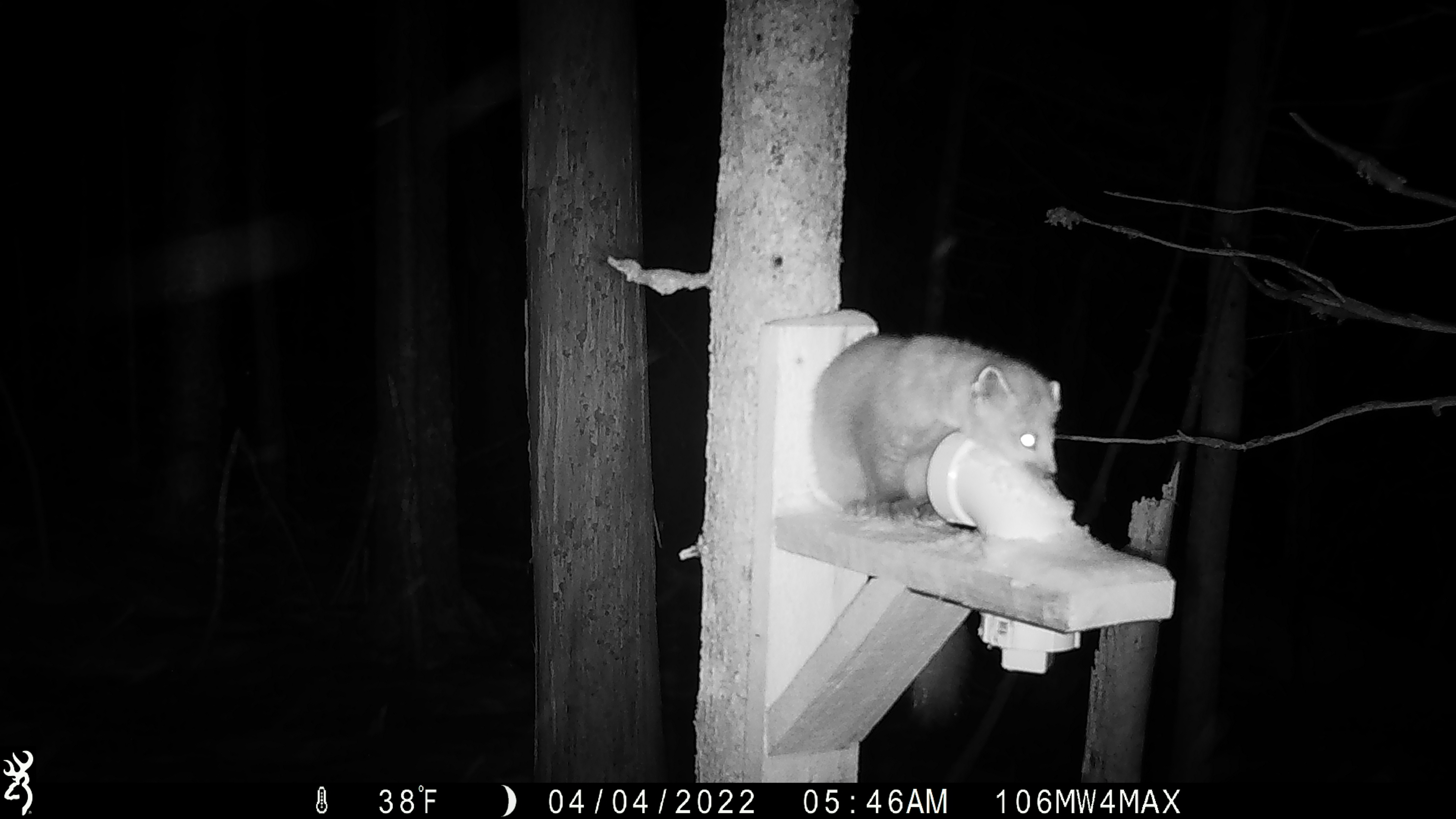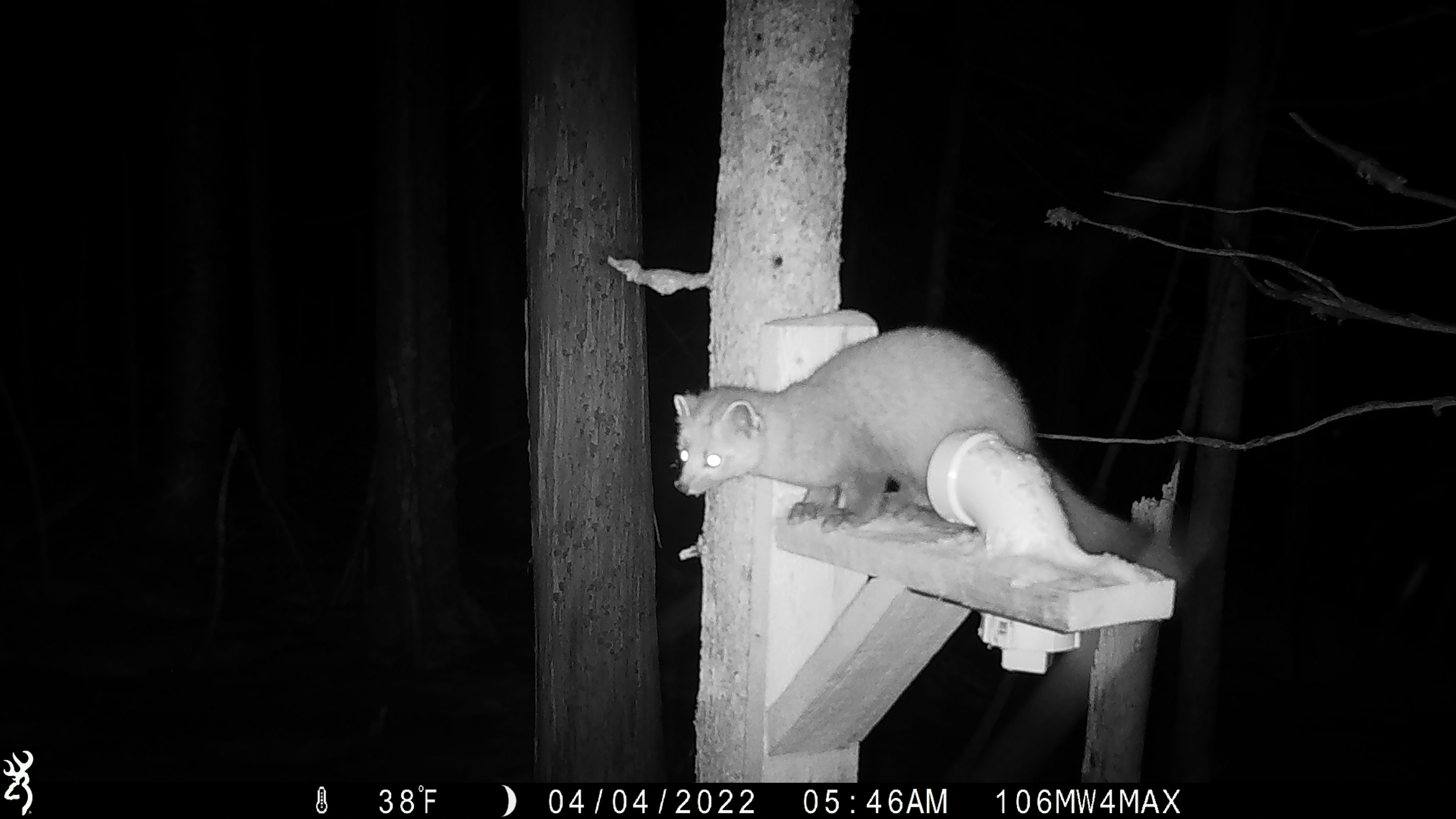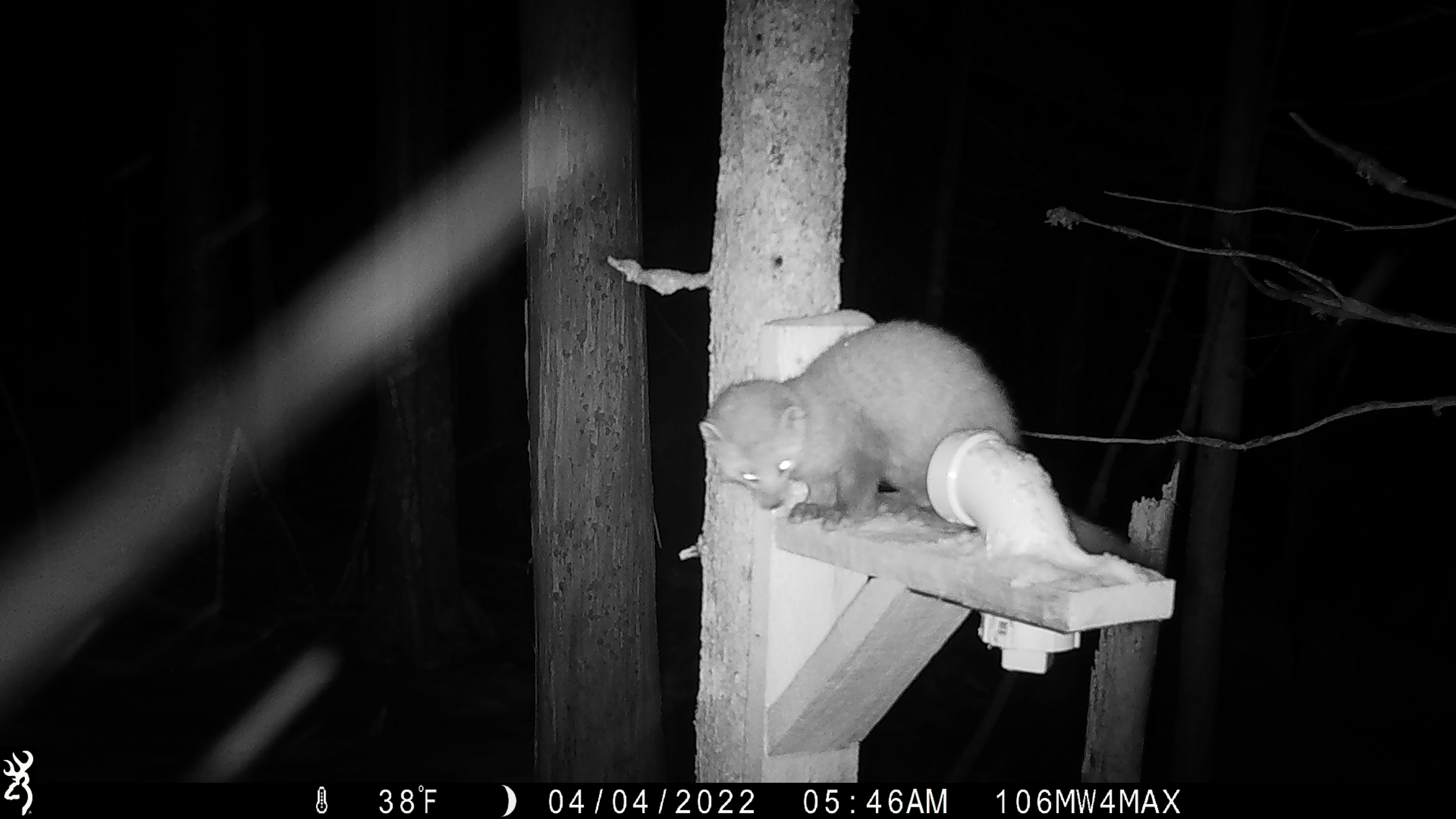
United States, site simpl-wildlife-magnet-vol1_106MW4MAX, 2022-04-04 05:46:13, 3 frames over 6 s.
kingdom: Animalia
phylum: Chordata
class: Mammalia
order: Carnivora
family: Mustelidae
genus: Martes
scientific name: Martes americana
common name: american marten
American marten (Martes americana).